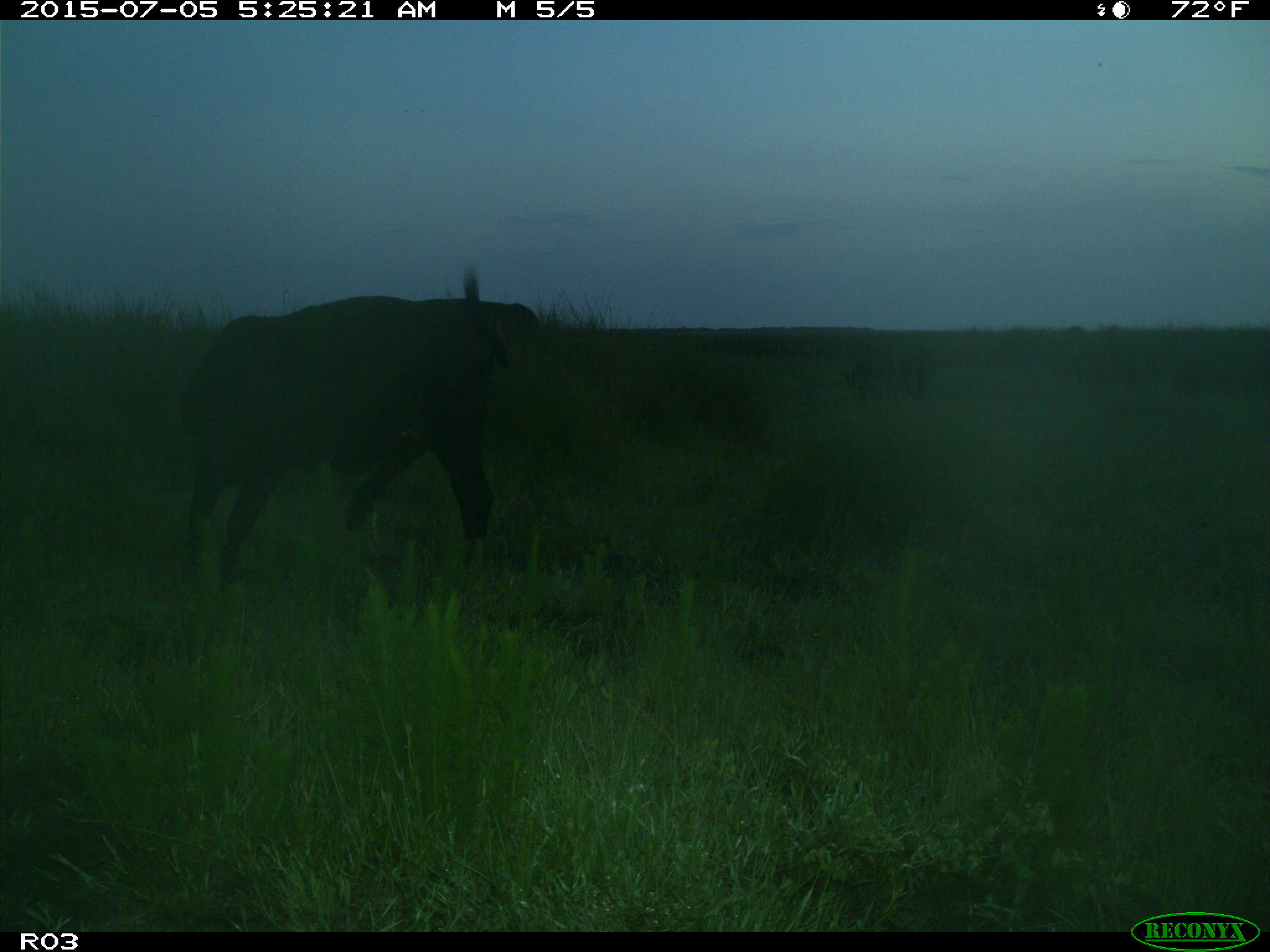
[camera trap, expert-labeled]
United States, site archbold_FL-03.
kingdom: Animalia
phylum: Chordata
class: Mammalia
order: Artiodactyla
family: Bovidae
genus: Bos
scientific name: Bos taurus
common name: domestic cow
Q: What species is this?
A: Bos taurus (domestic cow).